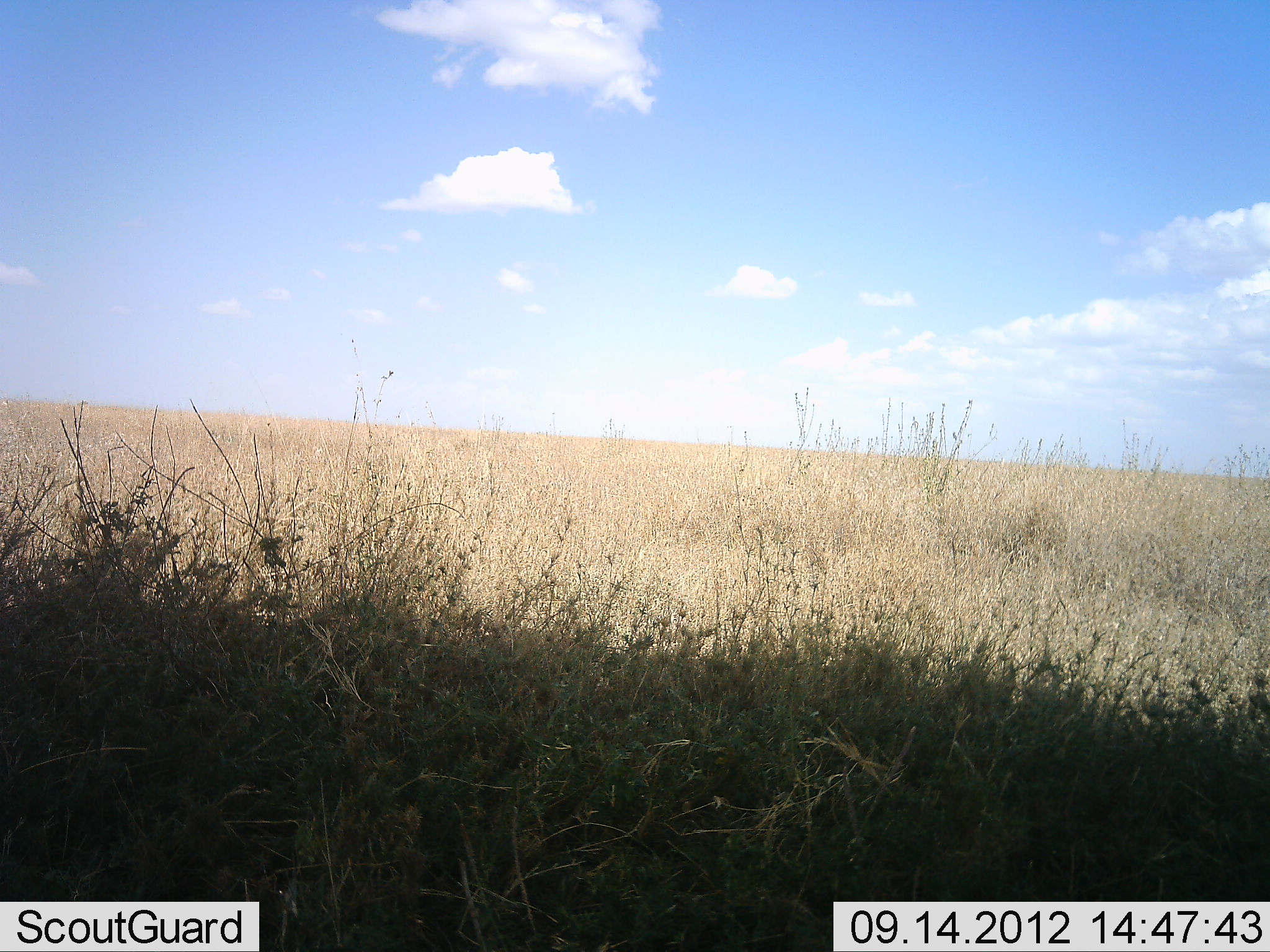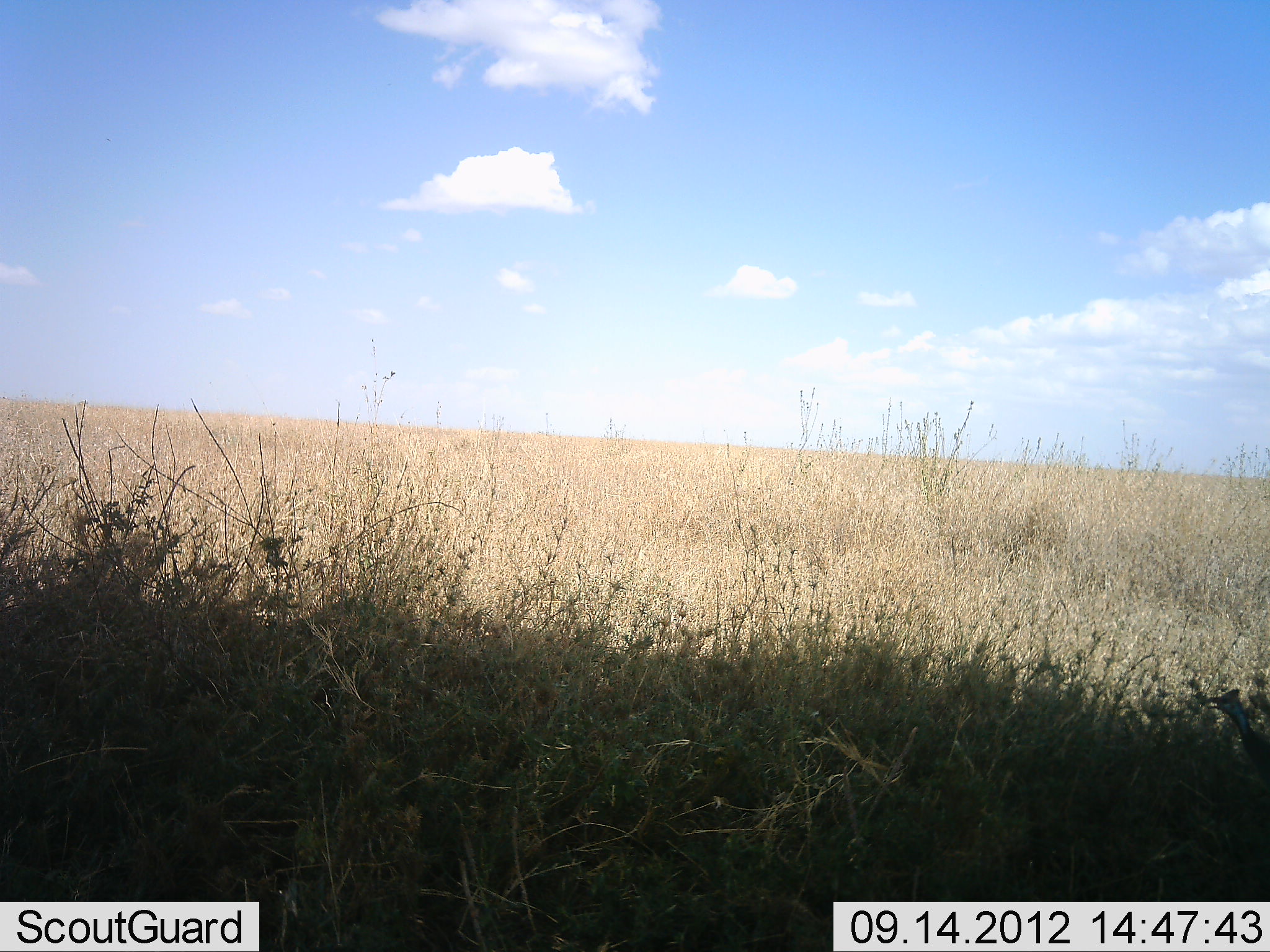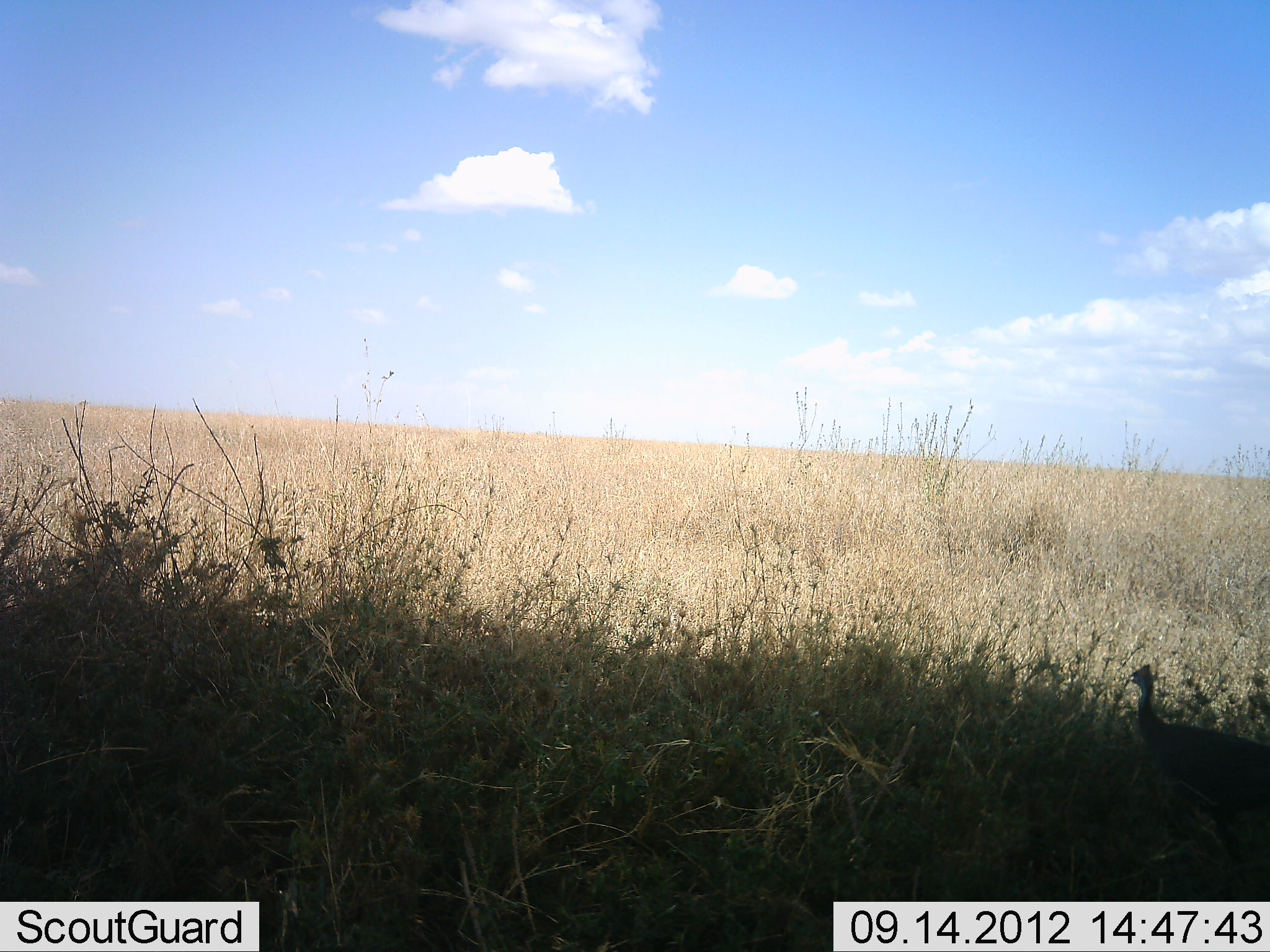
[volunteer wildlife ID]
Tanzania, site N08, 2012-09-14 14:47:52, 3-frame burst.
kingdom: Animalia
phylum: Chordata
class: Aves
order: Galliformes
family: Numididae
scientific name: Numididae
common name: guinea fowl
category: guineafowl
Guineafowl (guinea fowl) (Numididae), count 1. Behavior (volunteer vote fractions): standing 0%, resting 0%, moving 100%, interacting 0%. Young present (vote fraction): 0%. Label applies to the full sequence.